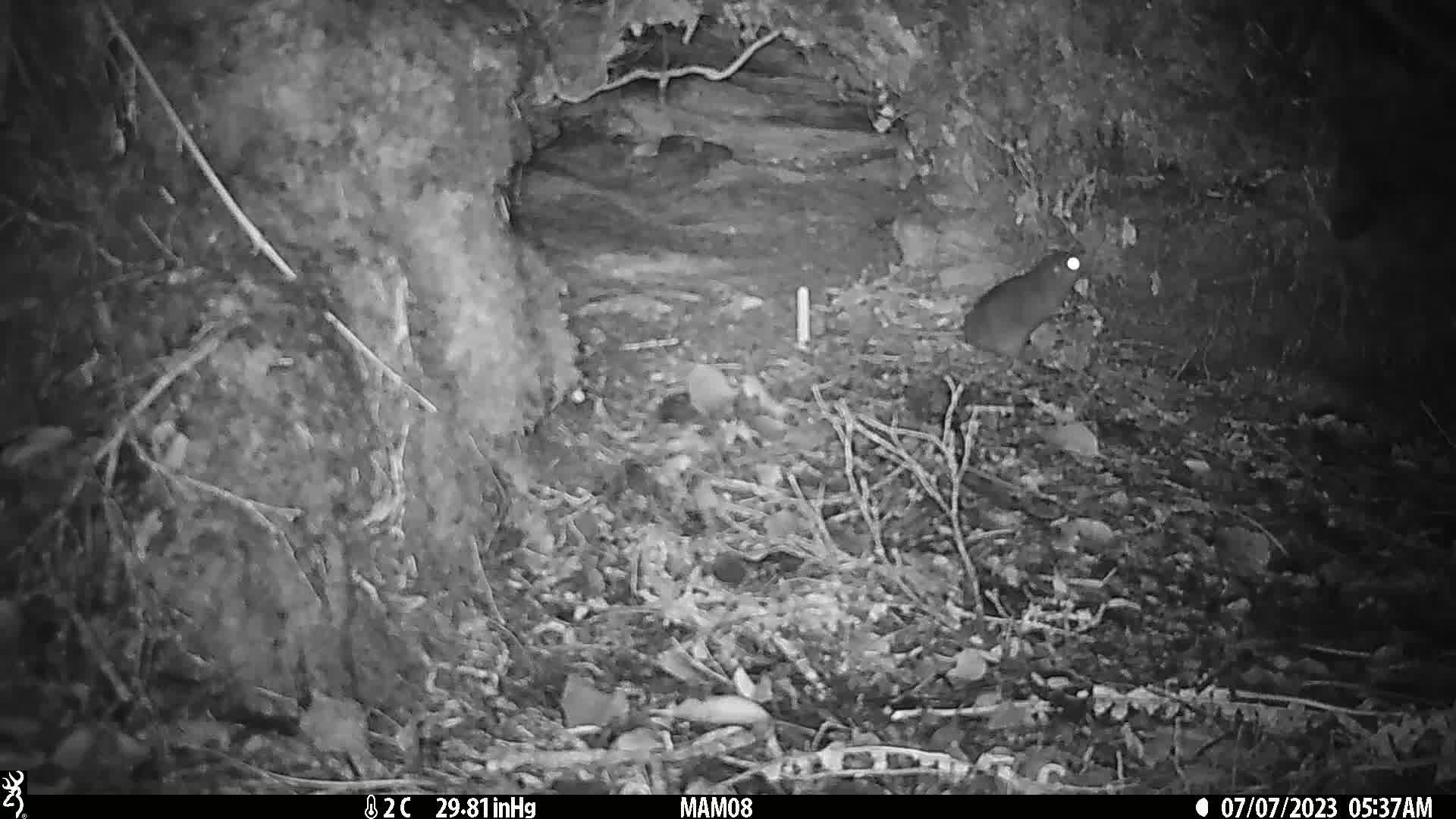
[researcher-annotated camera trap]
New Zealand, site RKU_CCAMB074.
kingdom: Animalia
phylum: Chordata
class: Mammalia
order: Rodentia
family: Muridae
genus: Rattus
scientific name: Rattus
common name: rat